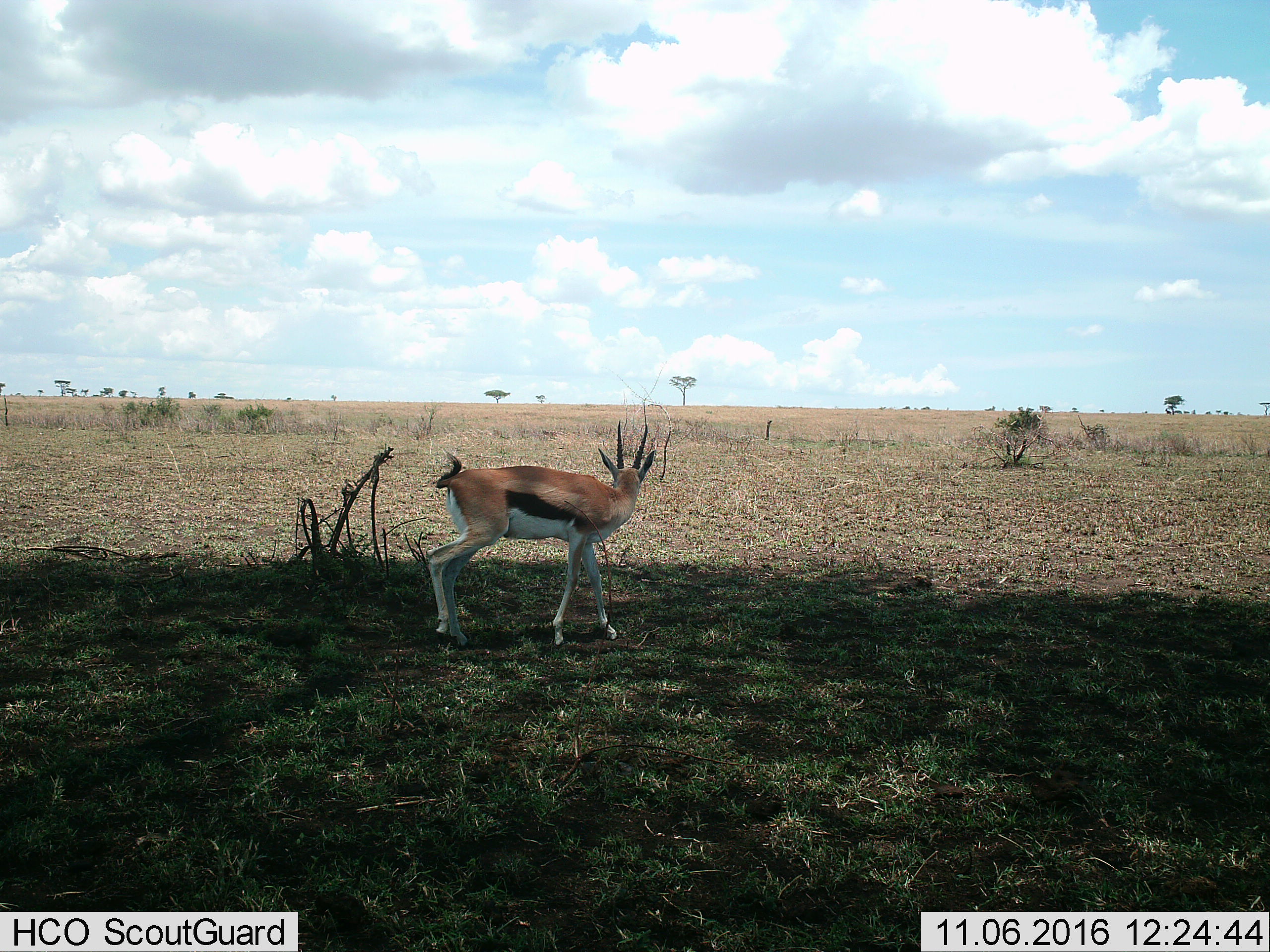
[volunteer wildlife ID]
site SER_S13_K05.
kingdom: Animalia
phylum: Chordata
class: Mammalia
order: Artiodactyla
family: Bovidae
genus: Eudorcas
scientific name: Eudorcas thomsonii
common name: thomson's gazelle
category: gazellethomsons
Gazellethomsons (thomson's gazelle) (Eudorcas thomsonii), count 1. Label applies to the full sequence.